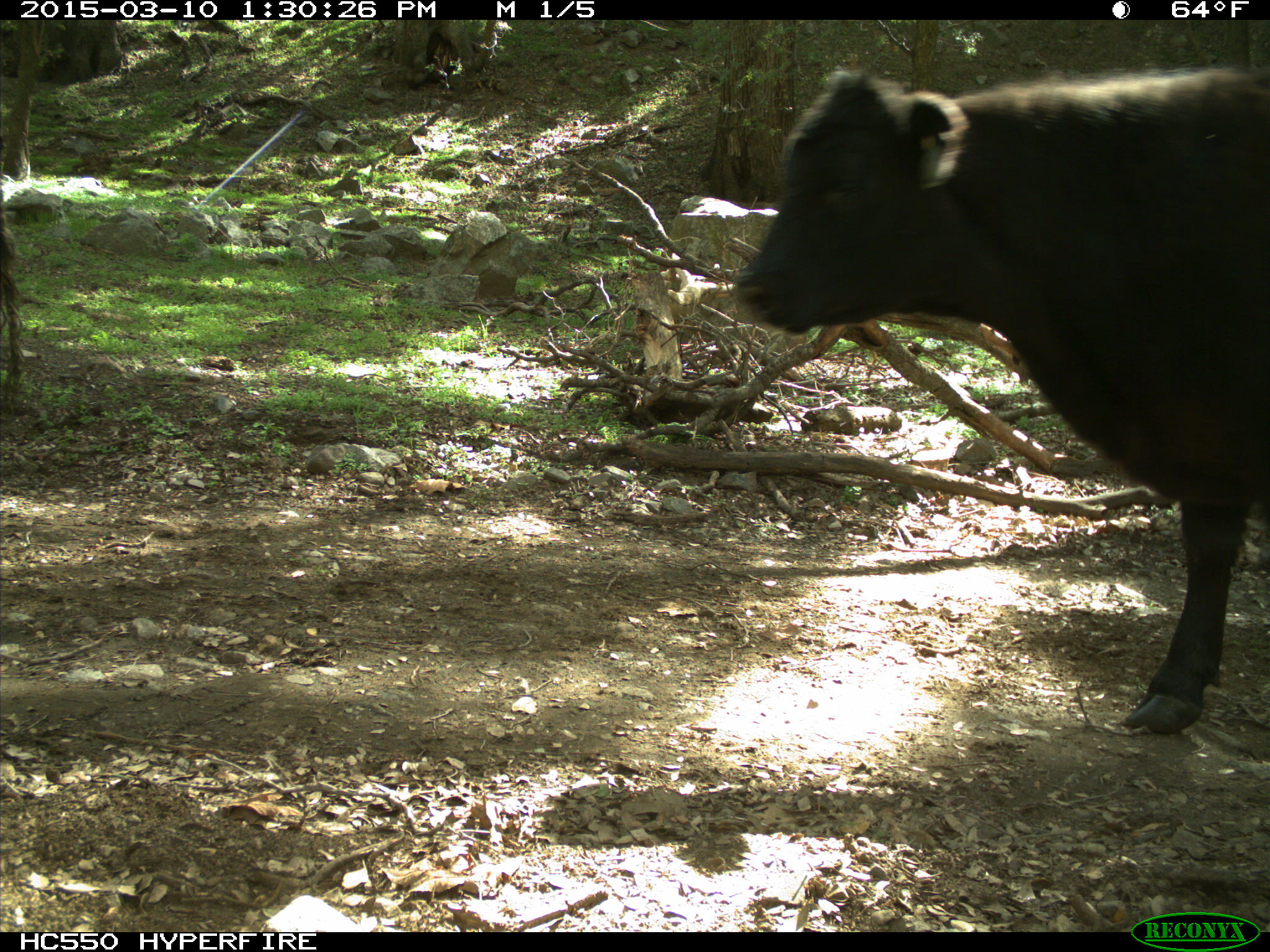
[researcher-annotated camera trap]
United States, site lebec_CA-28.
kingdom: Animalia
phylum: Chordata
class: Mammalia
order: Artiodactyla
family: Bovidae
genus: Bos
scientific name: Bos taurus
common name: domestic cow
Bos taurus (domestic cow).